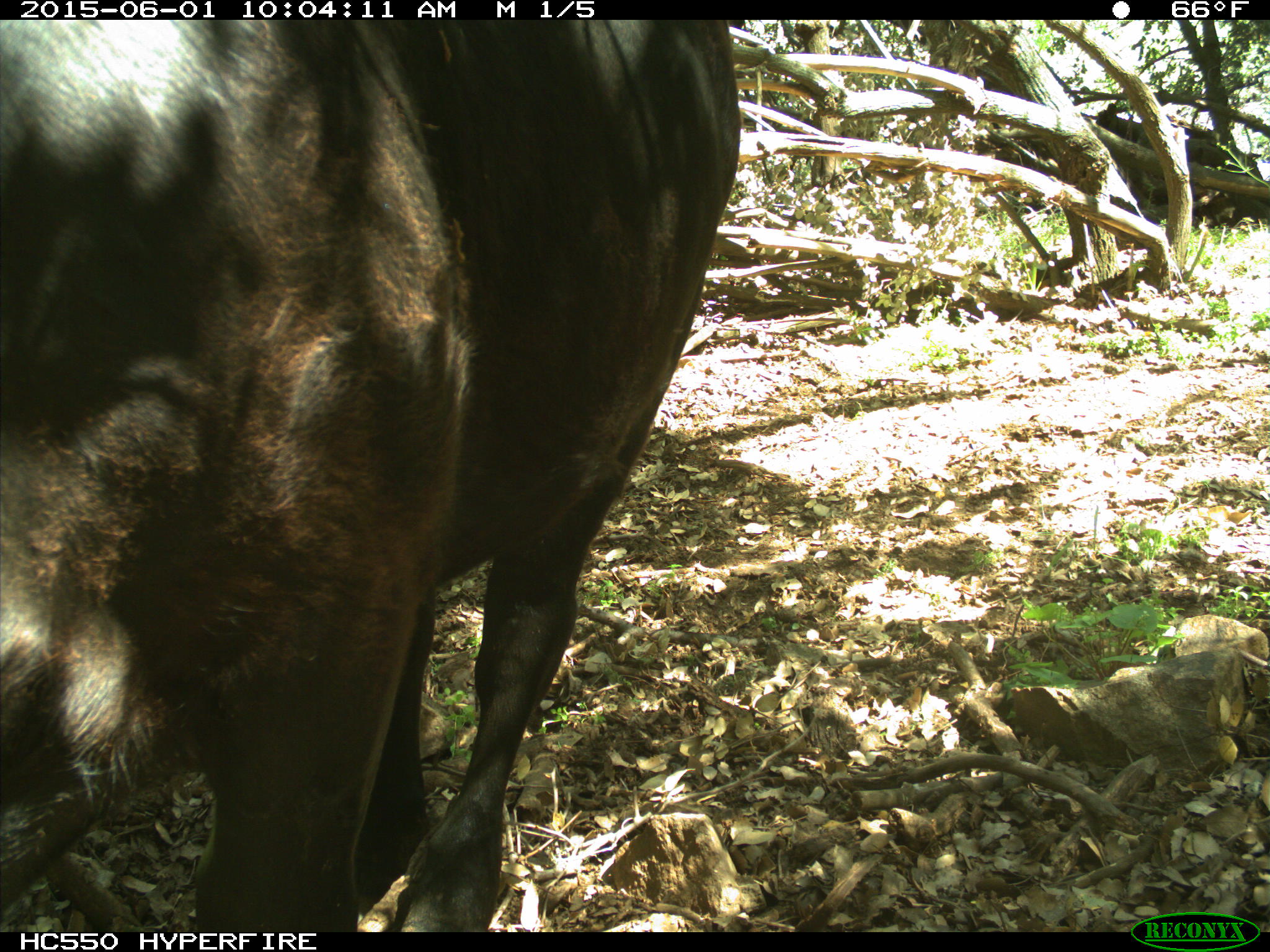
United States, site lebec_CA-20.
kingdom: Animalia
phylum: Chordata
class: Mammalia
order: Artiodactyla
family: Bovidae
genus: Bos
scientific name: Bos taurus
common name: domestic cow